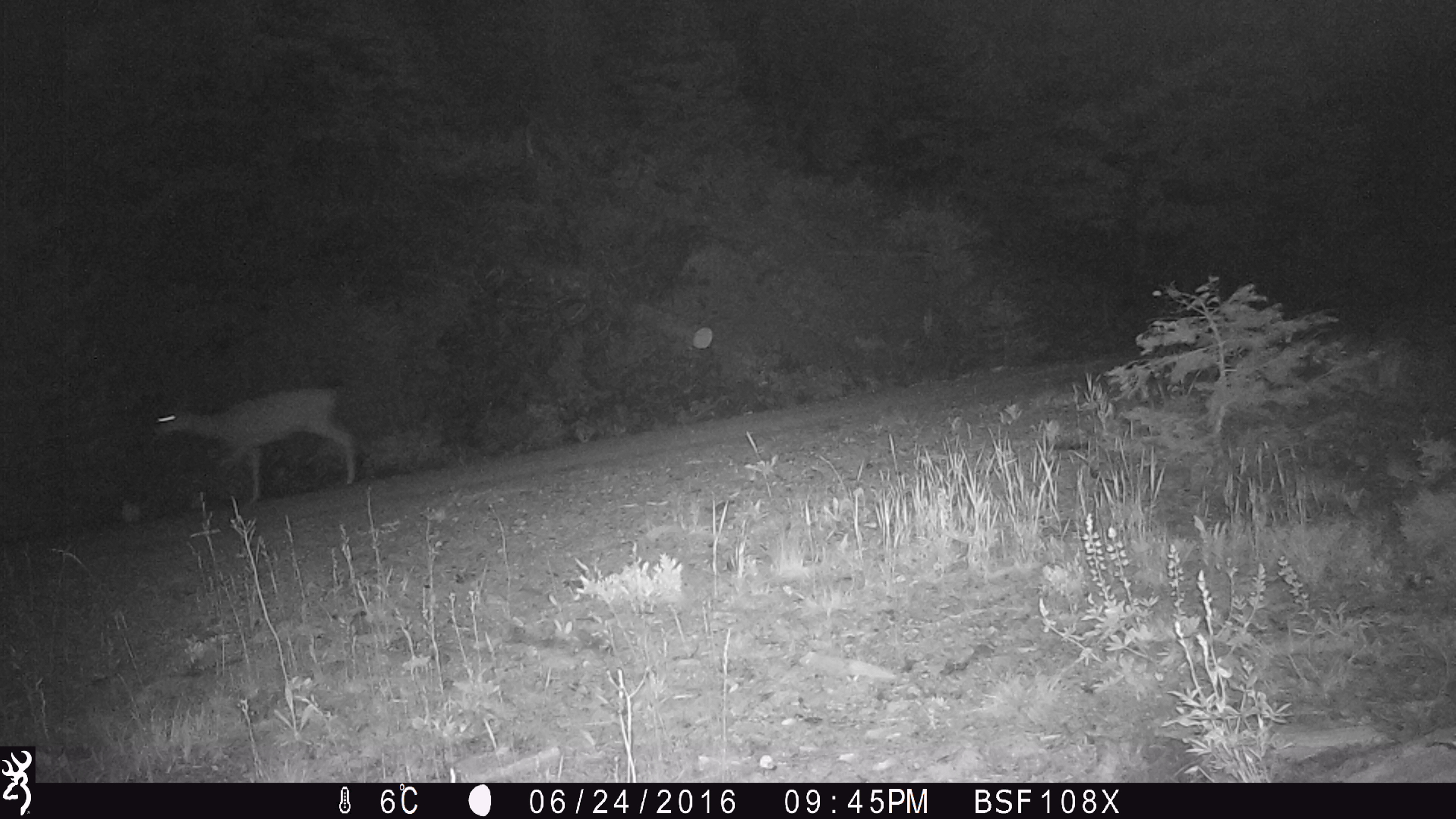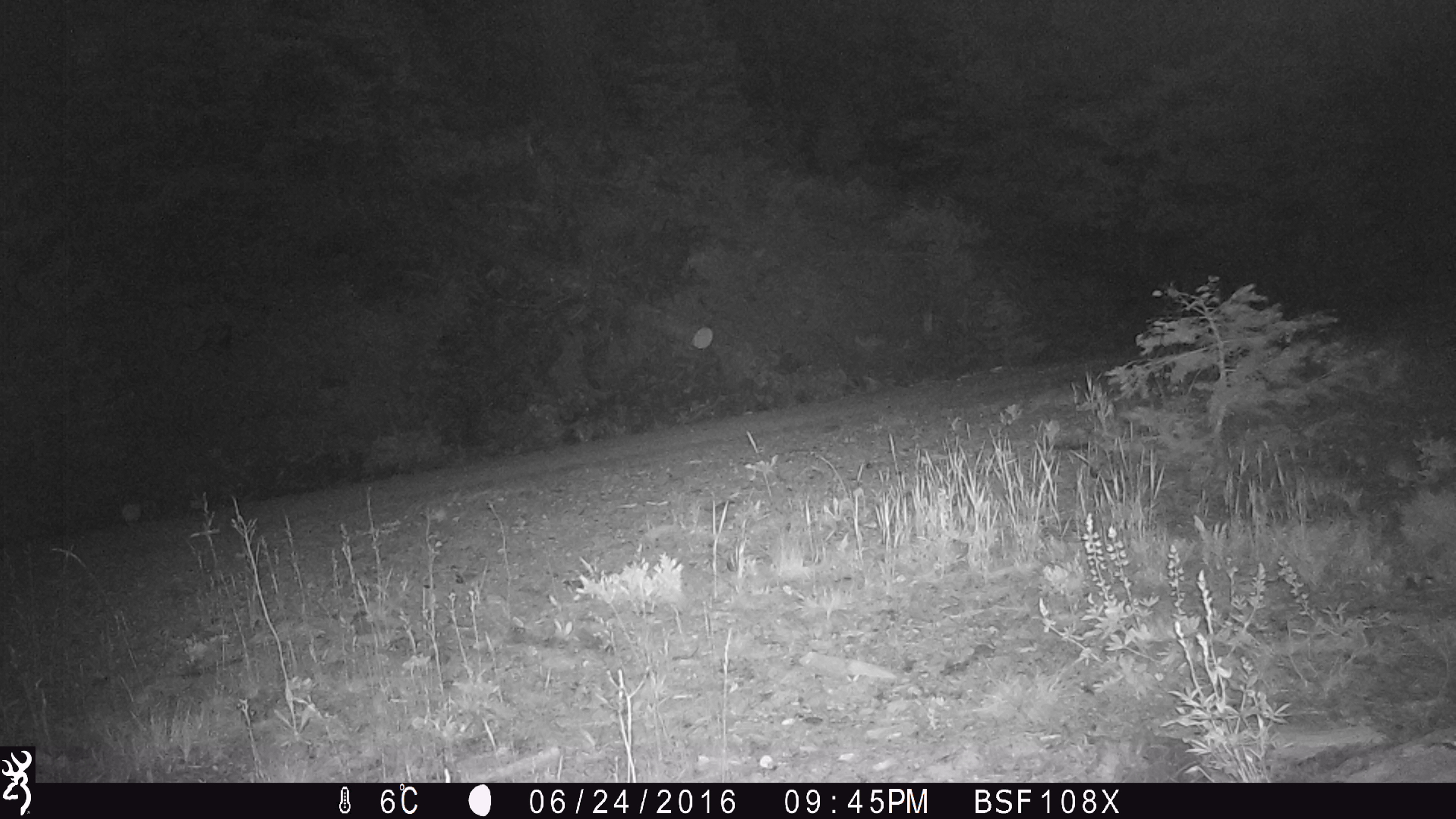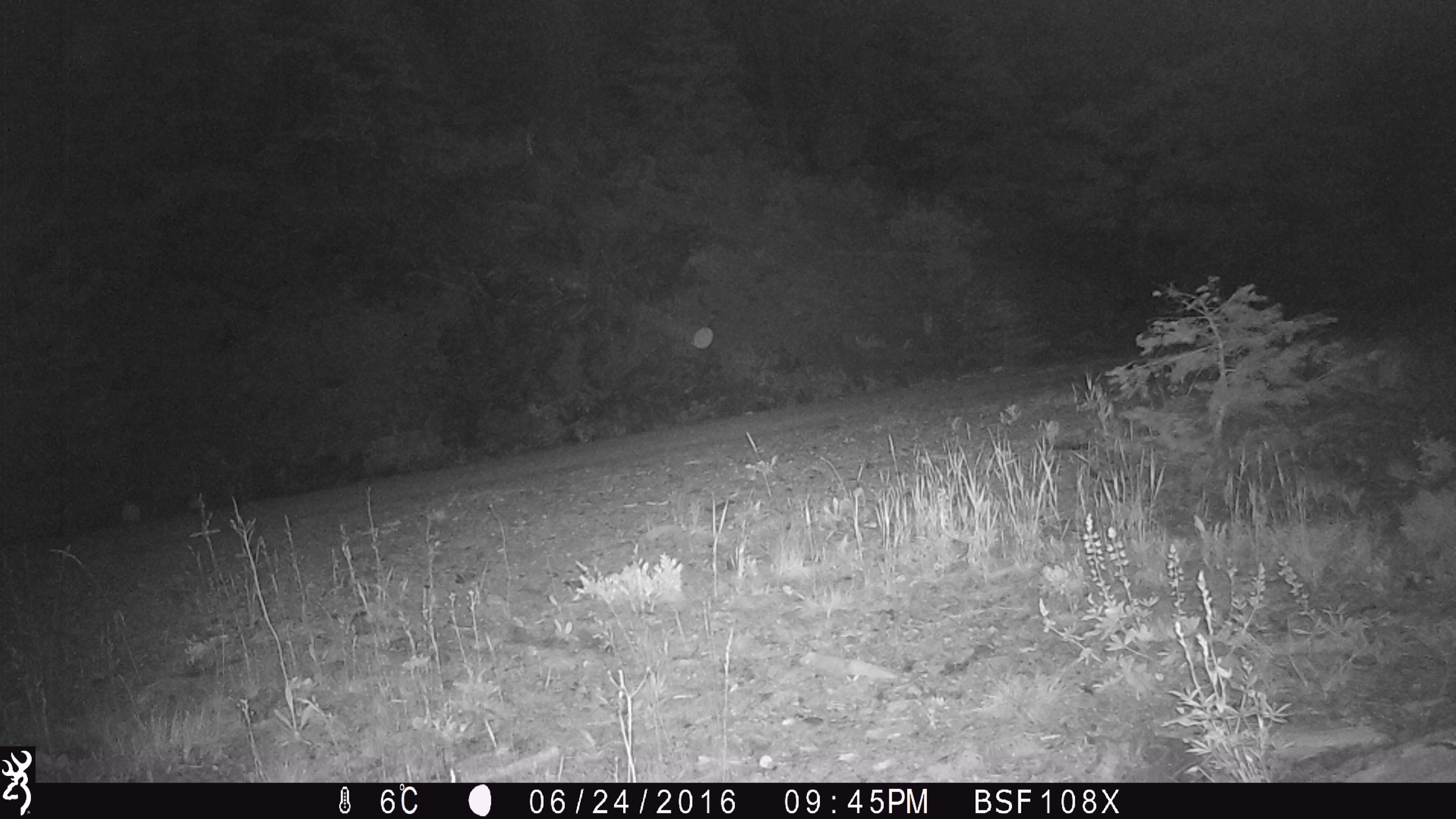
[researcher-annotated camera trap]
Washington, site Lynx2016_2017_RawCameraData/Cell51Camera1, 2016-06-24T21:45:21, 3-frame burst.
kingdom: Animalia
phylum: Chordata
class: Mammalia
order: Artiodactyla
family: Cervidae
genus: Odocoileus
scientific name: Odocoileus hemionus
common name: mule deer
Odocoileus hemionus (mule deer). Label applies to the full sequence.